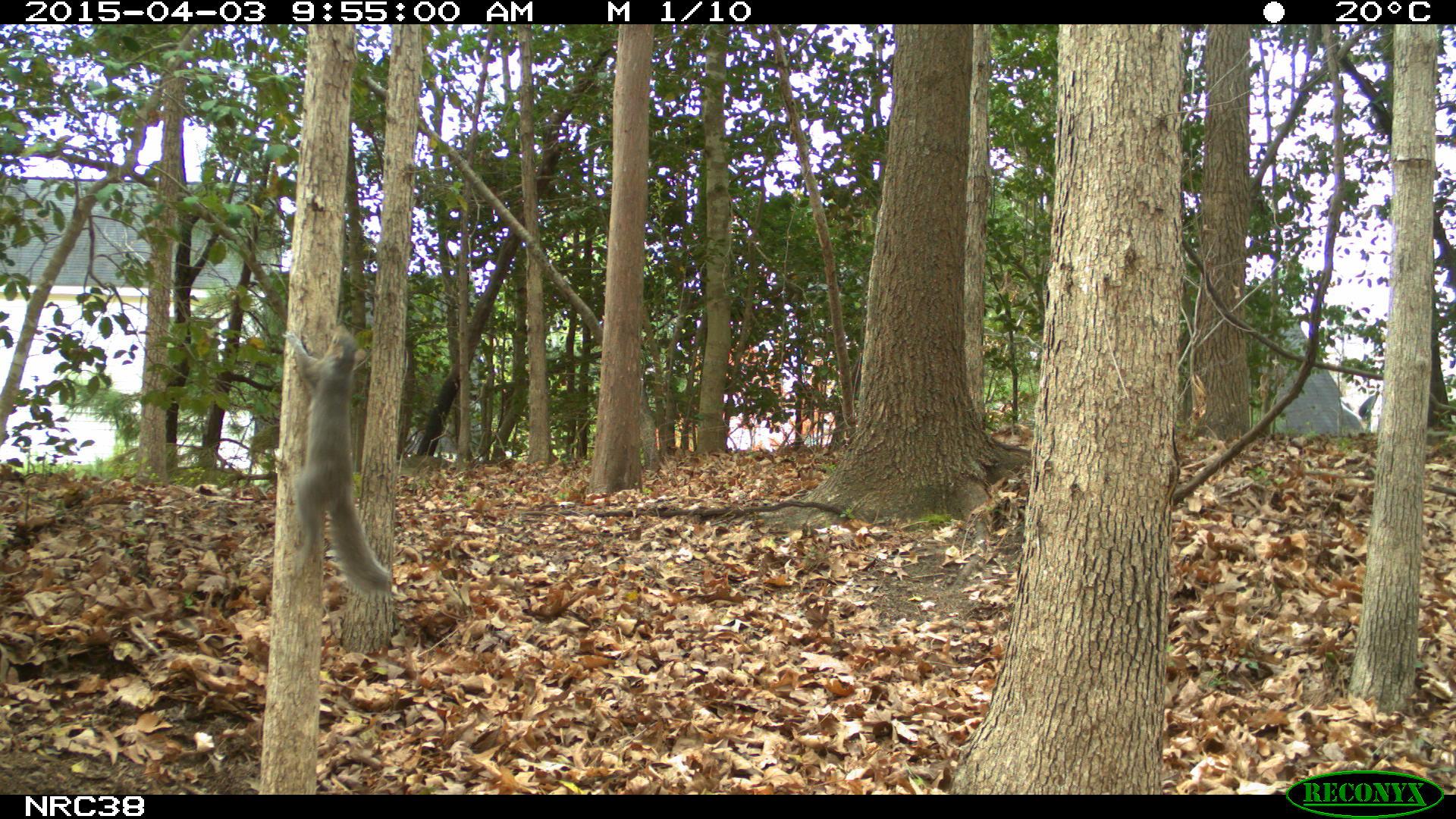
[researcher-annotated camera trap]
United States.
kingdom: Animalia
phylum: Chordata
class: Mammalia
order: Rodentia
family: Sciuridae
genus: Sciurus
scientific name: Sciurus carolinensis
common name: eastern gray squirrel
Eastern Gray Squirrel (Sciurus carolinensis).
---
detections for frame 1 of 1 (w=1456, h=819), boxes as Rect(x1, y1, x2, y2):
Eastern Gray Squirrel: Rect(271, 324, 403, 605)